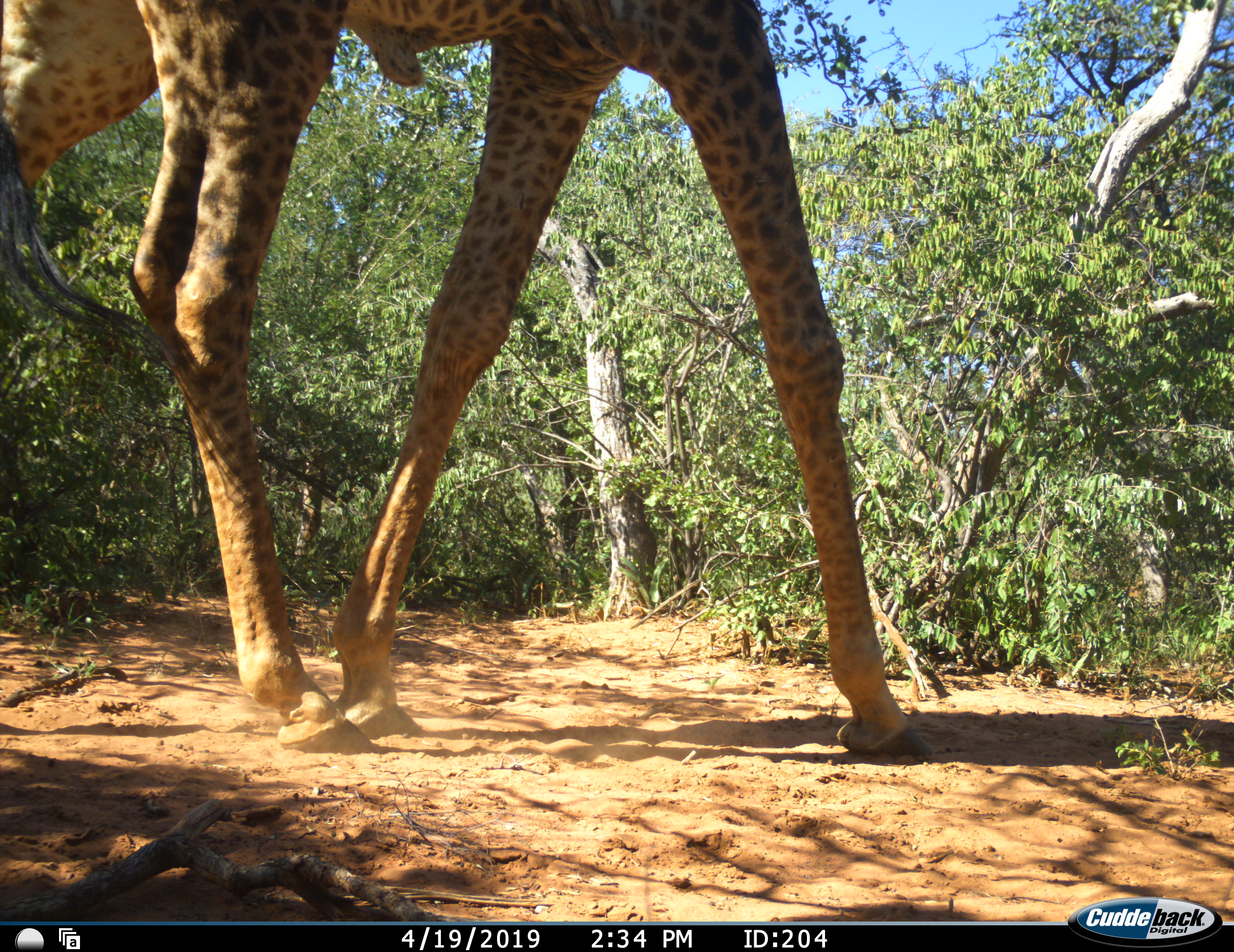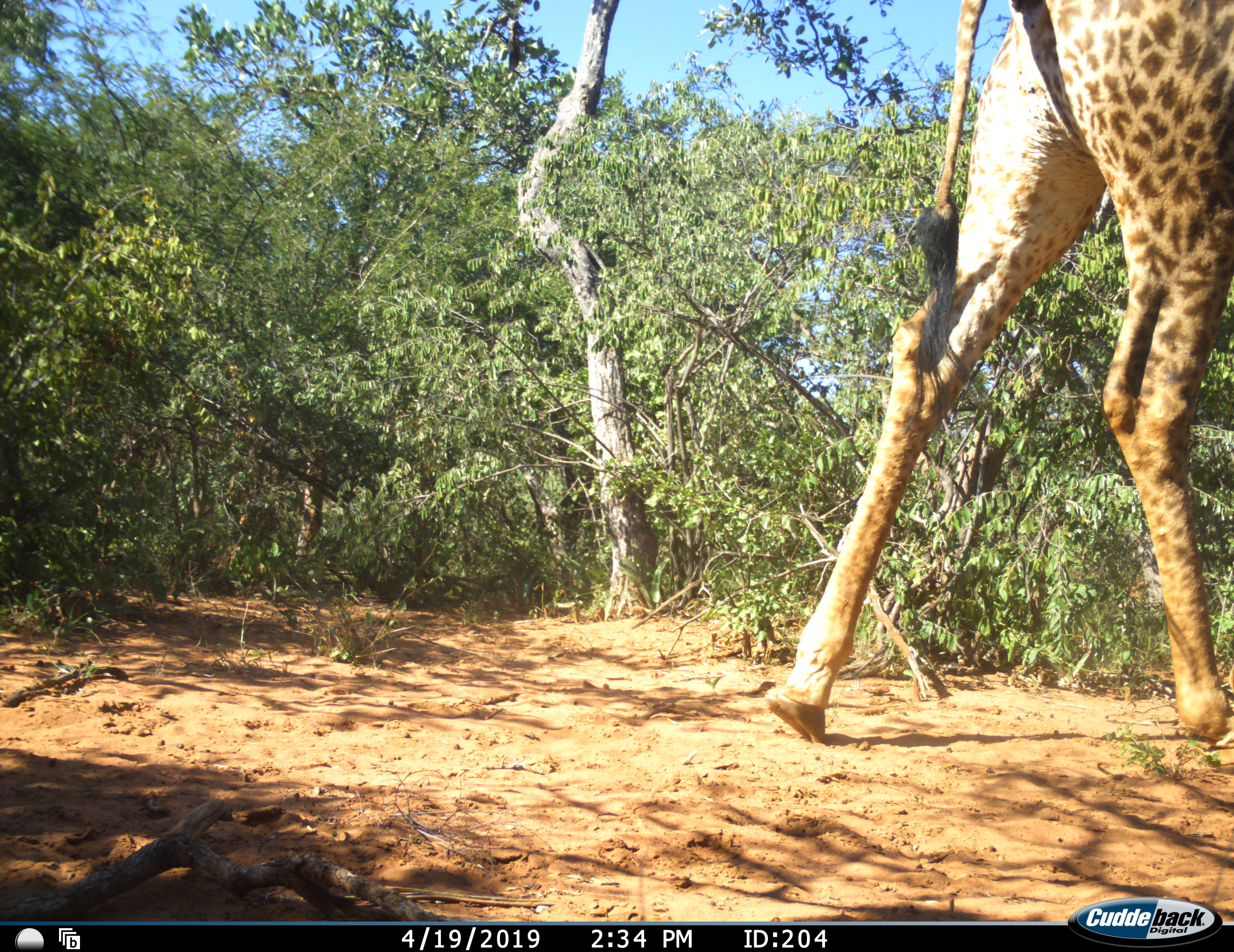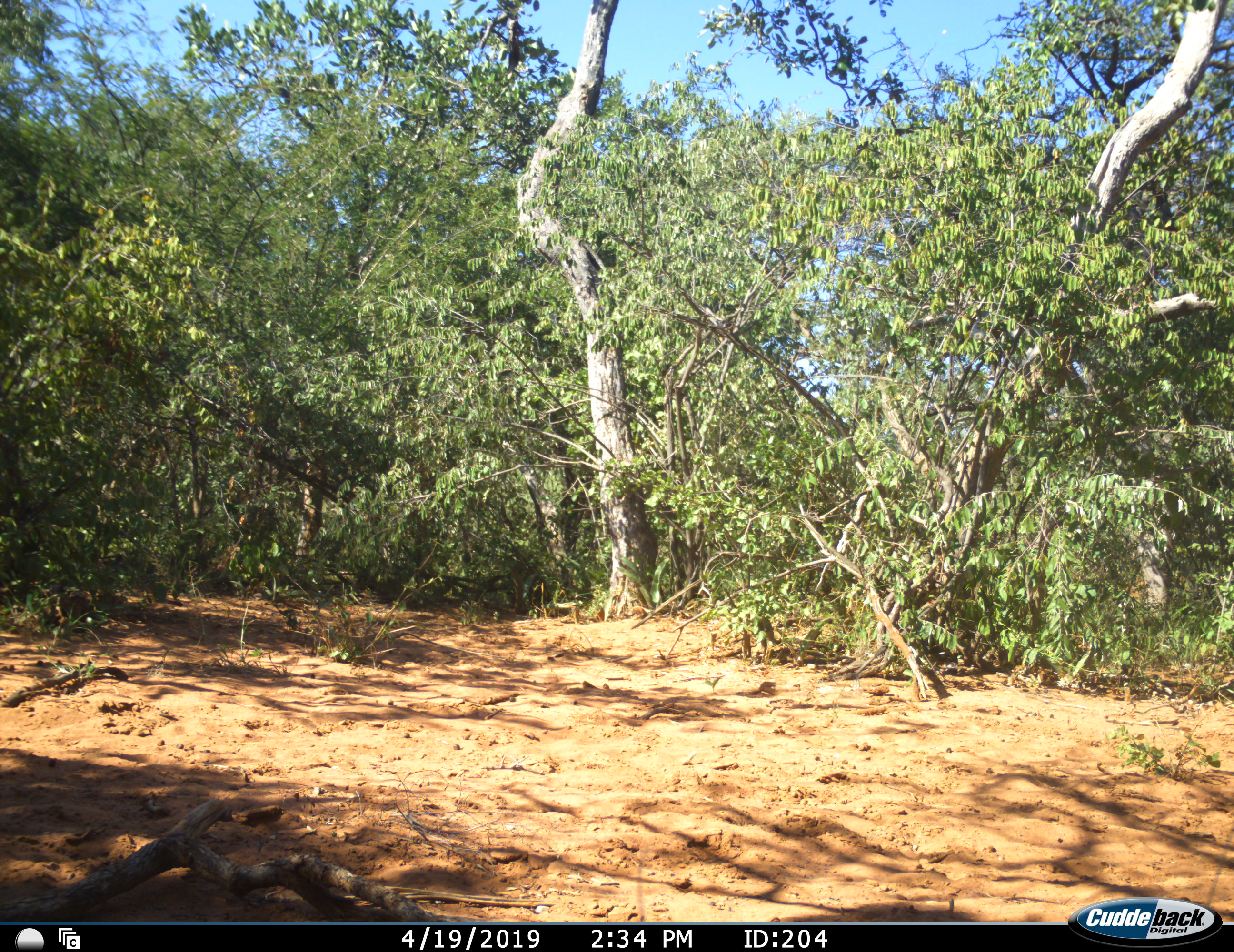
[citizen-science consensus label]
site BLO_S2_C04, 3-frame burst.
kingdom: Animalia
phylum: Chordata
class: Mammalia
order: Artiodactyla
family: Giraffidae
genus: Giraffa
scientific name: Giraffa camelopardalis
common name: giraffe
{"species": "giraffe (Giraffa camelopardalis)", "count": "1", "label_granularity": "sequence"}